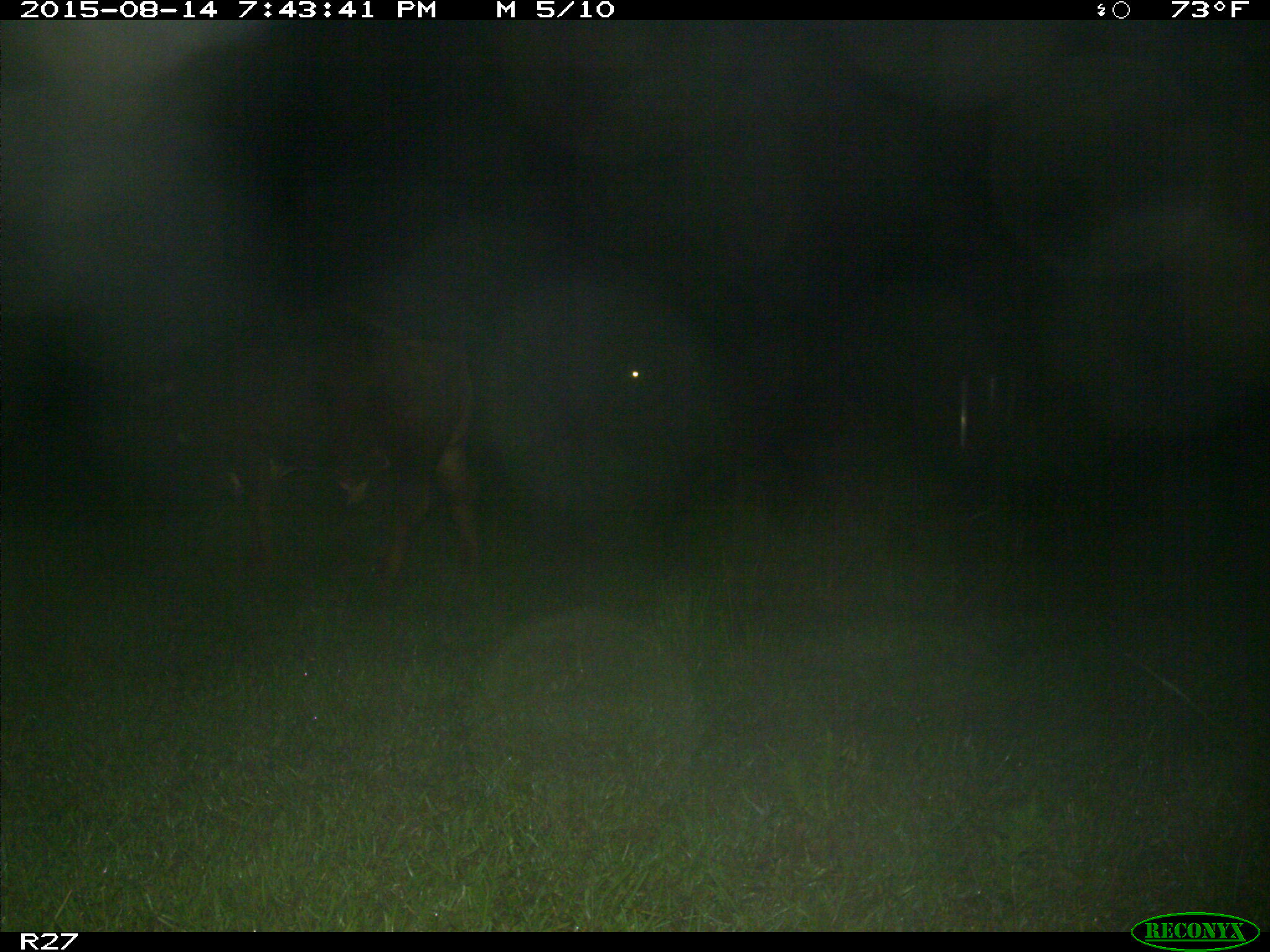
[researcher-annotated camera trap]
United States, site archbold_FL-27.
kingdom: Animalia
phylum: Chordata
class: Mammalia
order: Artiodactyla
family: Bovidae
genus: Bos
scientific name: Bos taurus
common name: domestic cow